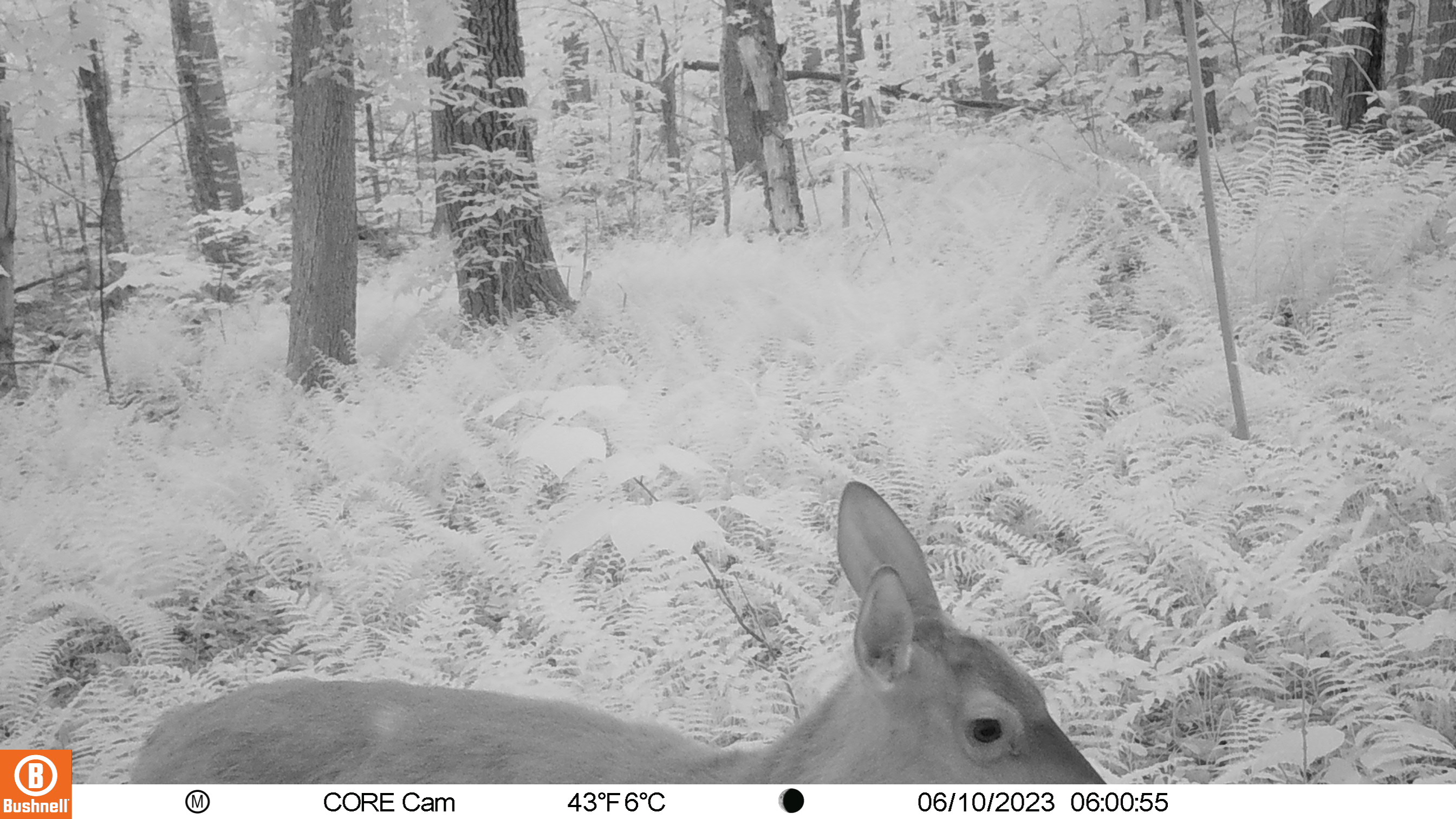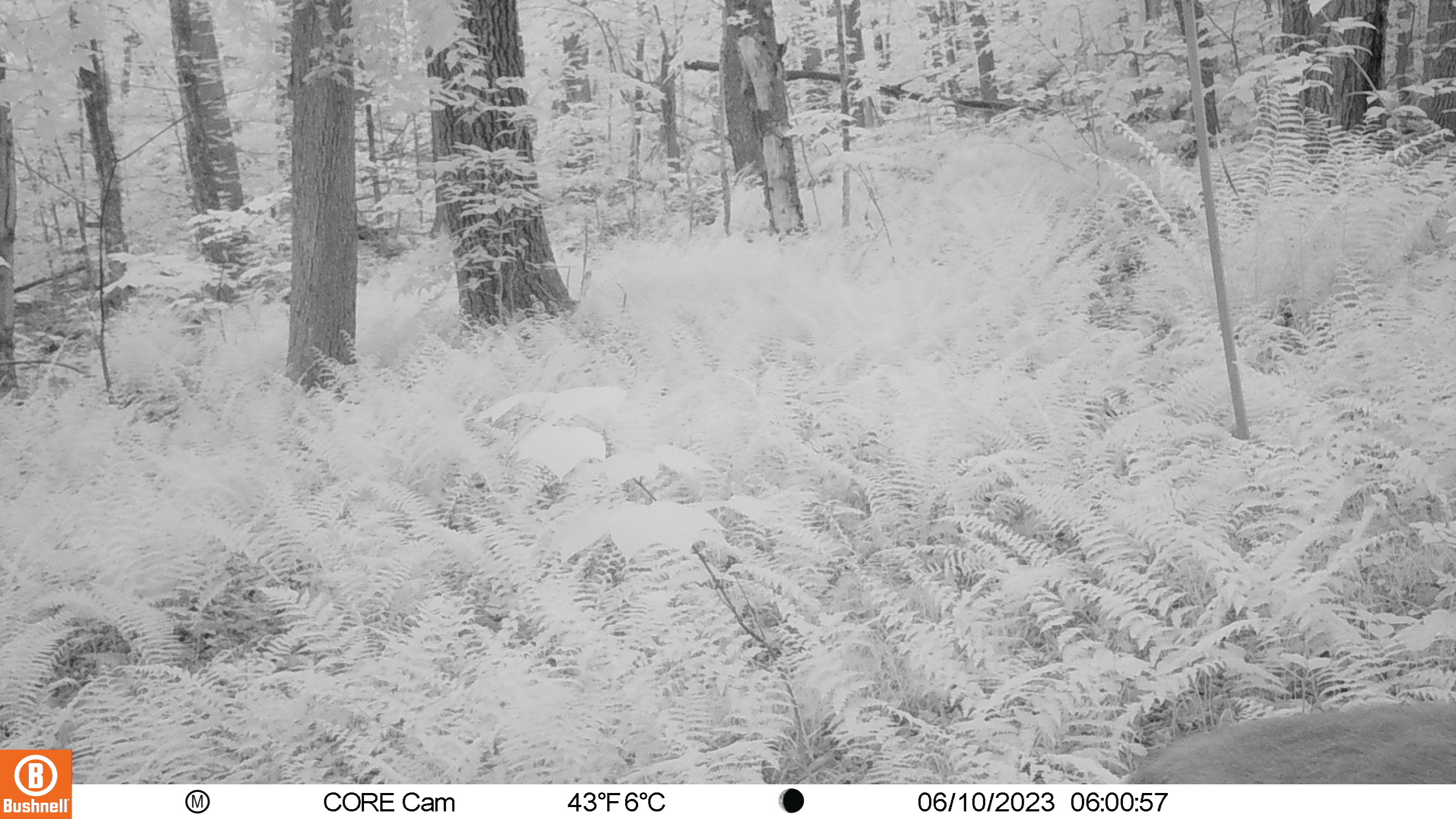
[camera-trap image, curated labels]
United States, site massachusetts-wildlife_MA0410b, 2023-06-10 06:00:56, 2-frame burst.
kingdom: Animalia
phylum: Chordata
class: Mammalia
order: Artiodactyla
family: Cervidae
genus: Odocoileus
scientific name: Odocoileus virginianus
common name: white-tailed deer